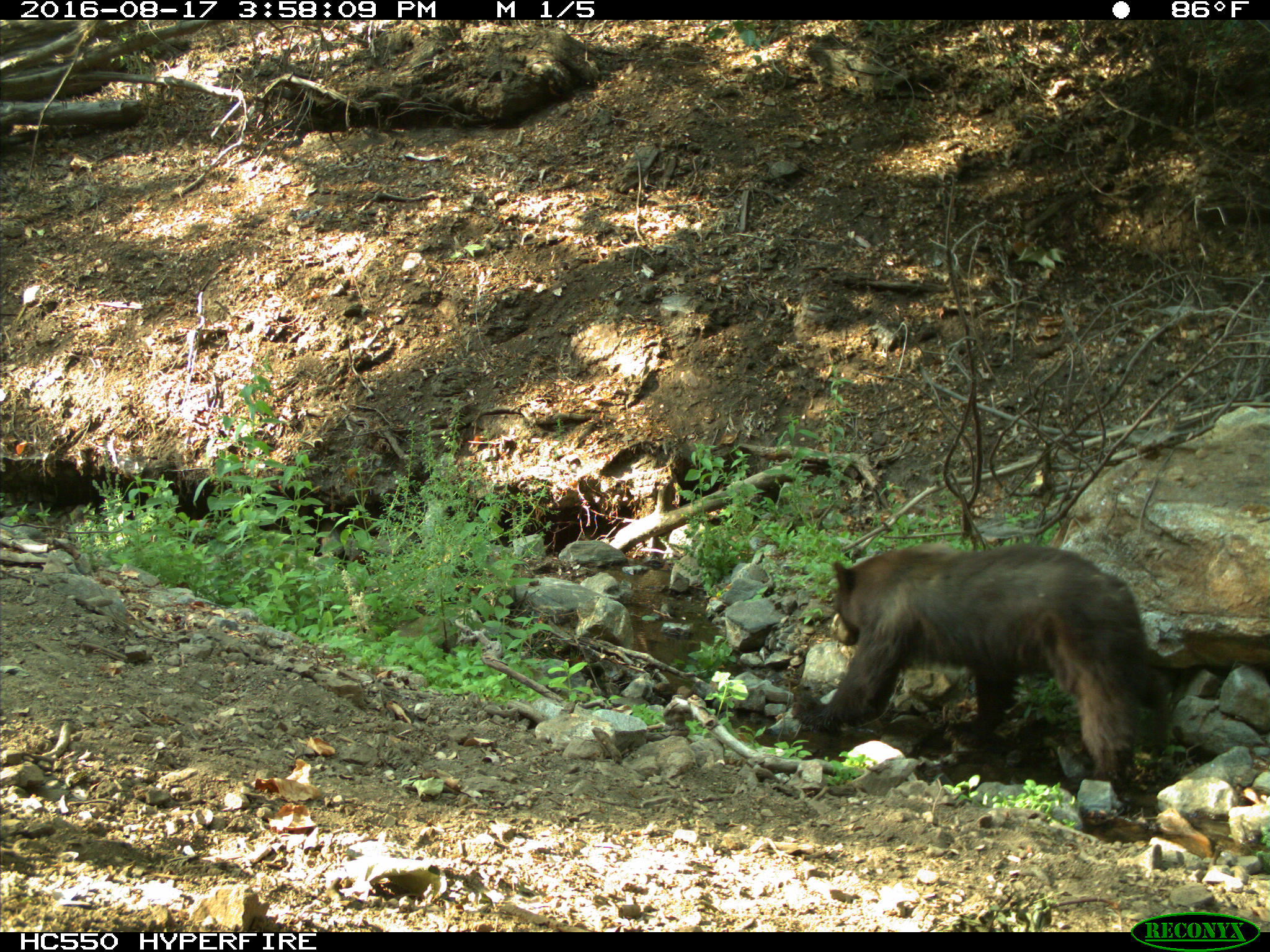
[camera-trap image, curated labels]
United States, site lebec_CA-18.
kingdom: Animalia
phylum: Chordata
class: Mammalia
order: Carnivora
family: Ursidae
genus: Ursus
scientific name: Ursus americanus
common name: american black bear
Ursus americanus (american black bear).